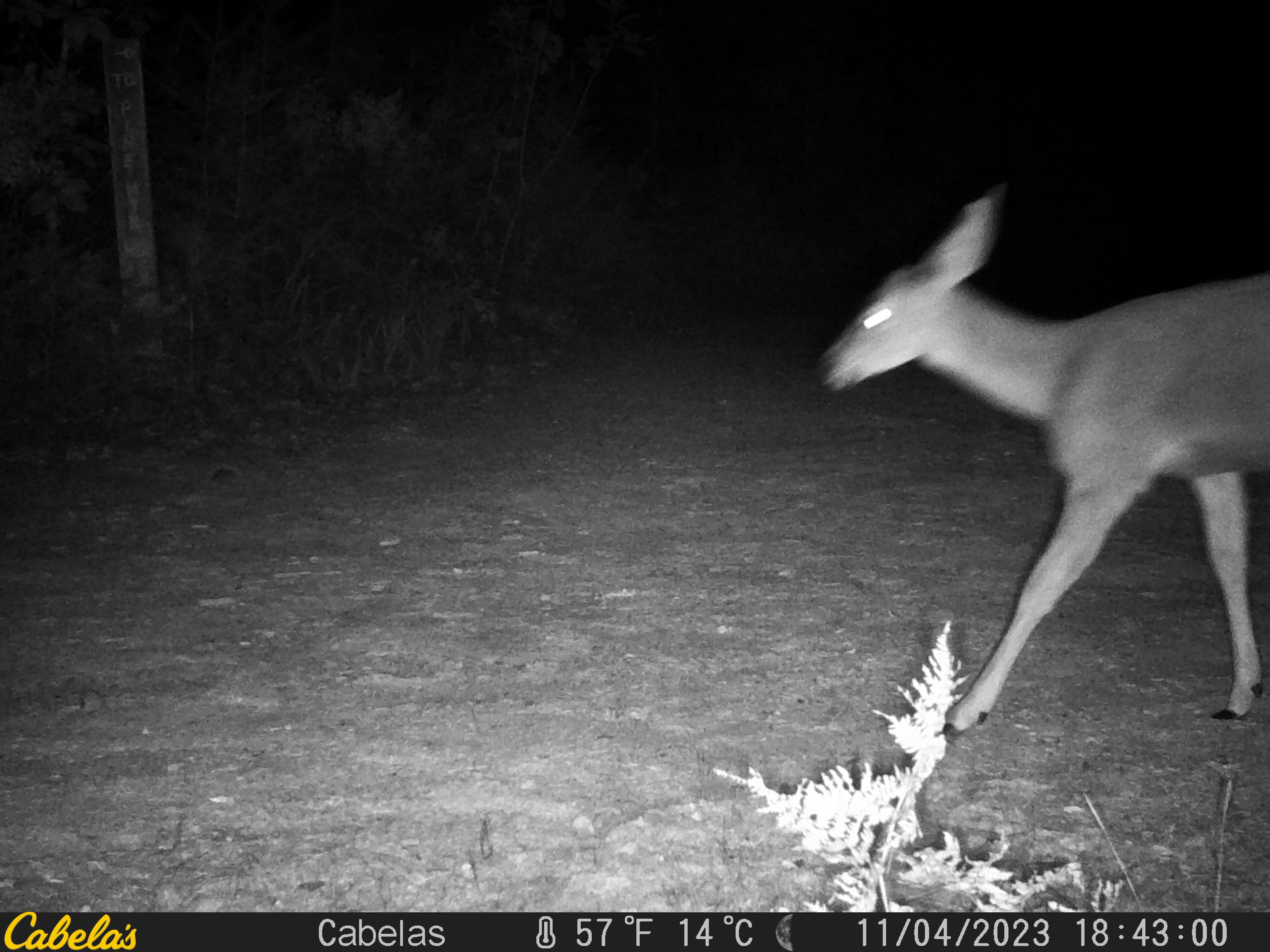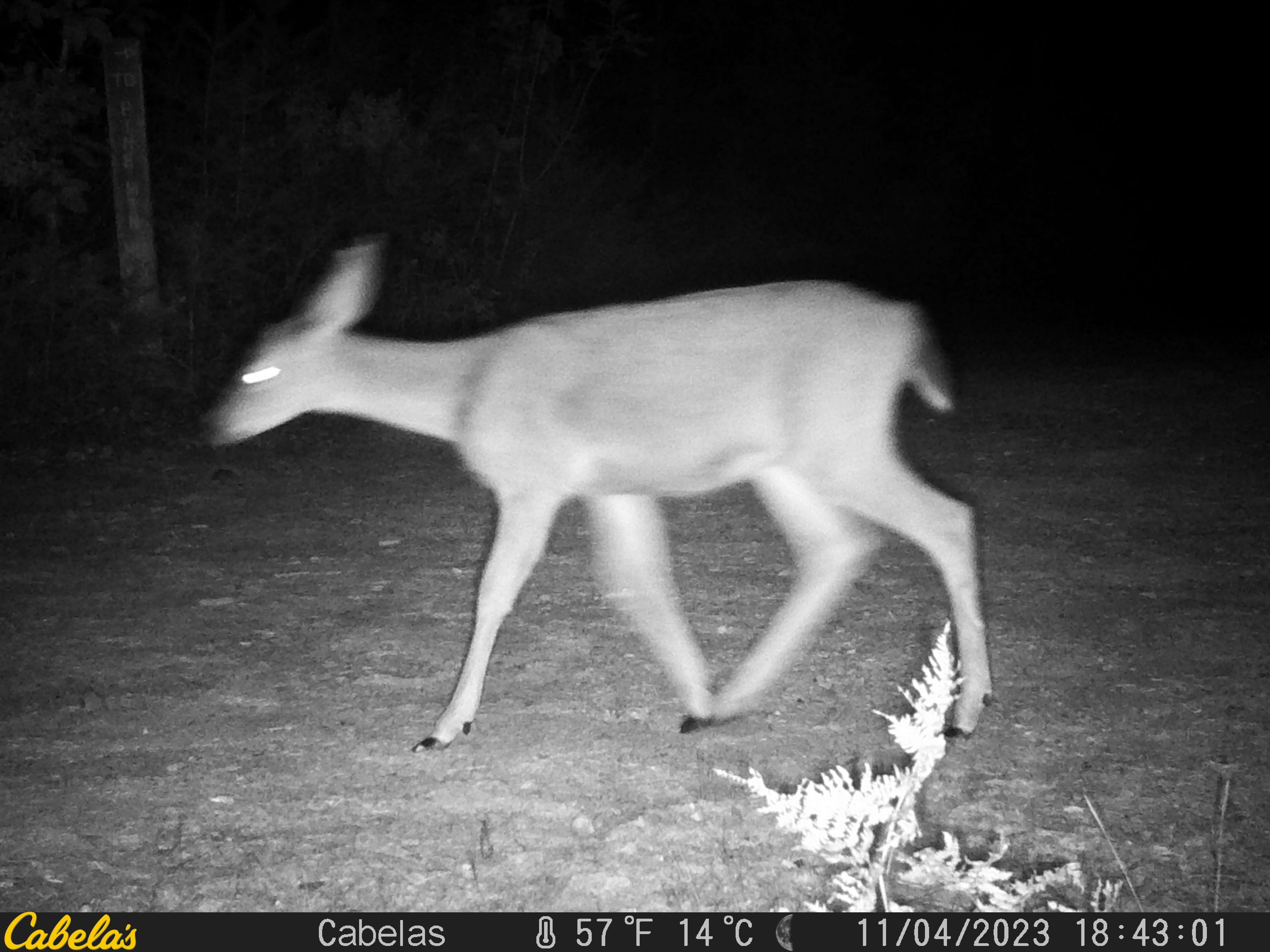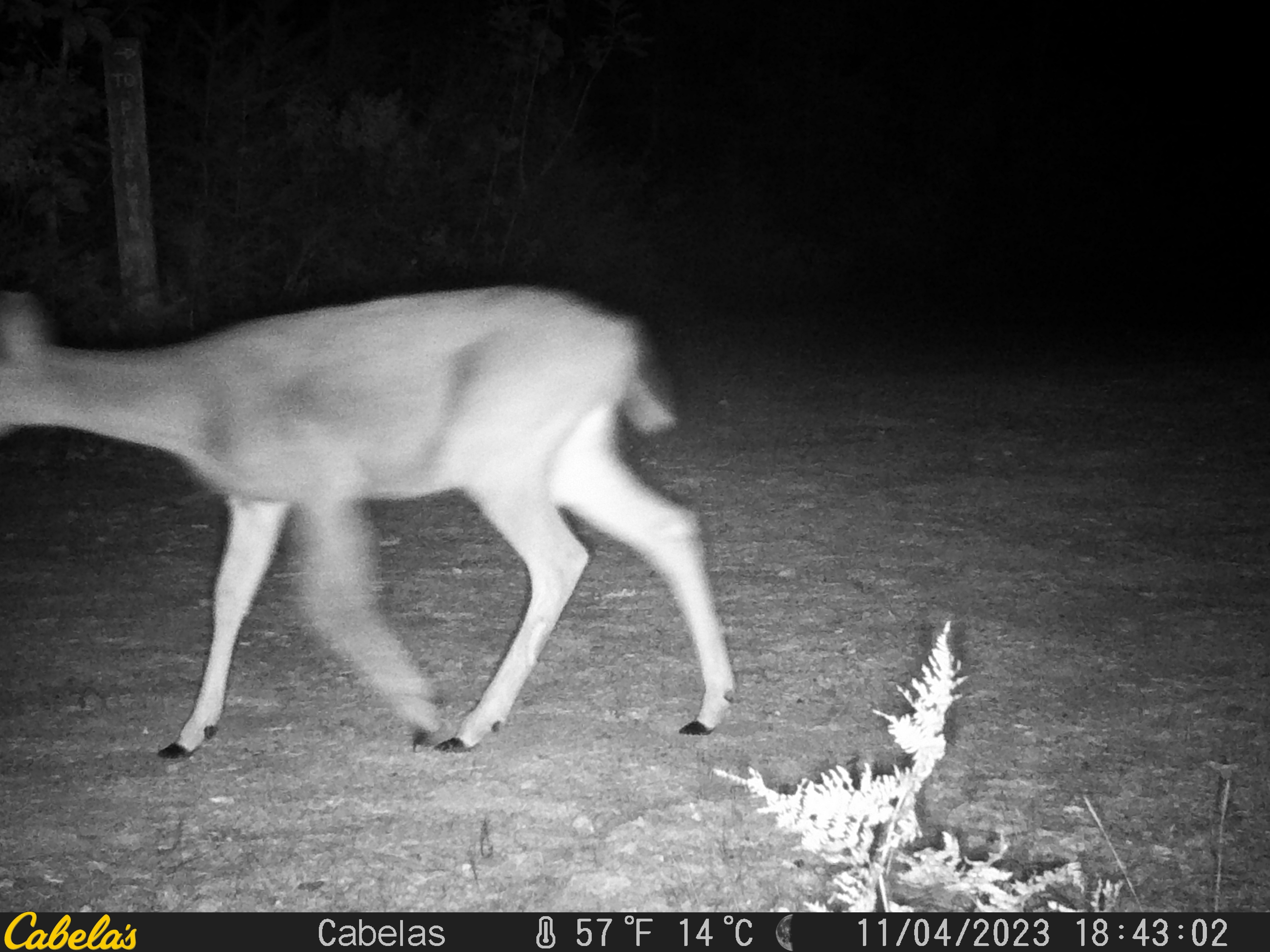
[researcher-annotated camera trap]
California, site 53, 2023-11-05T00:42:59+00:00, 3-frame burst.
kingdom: Animalia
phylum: Chordata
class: Mammalia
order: Artiodactyla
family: Cervidae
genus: Odocoileus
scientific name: Odocoileus hemionus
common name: mule deer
Mule deer (Odocoileus hemionus).